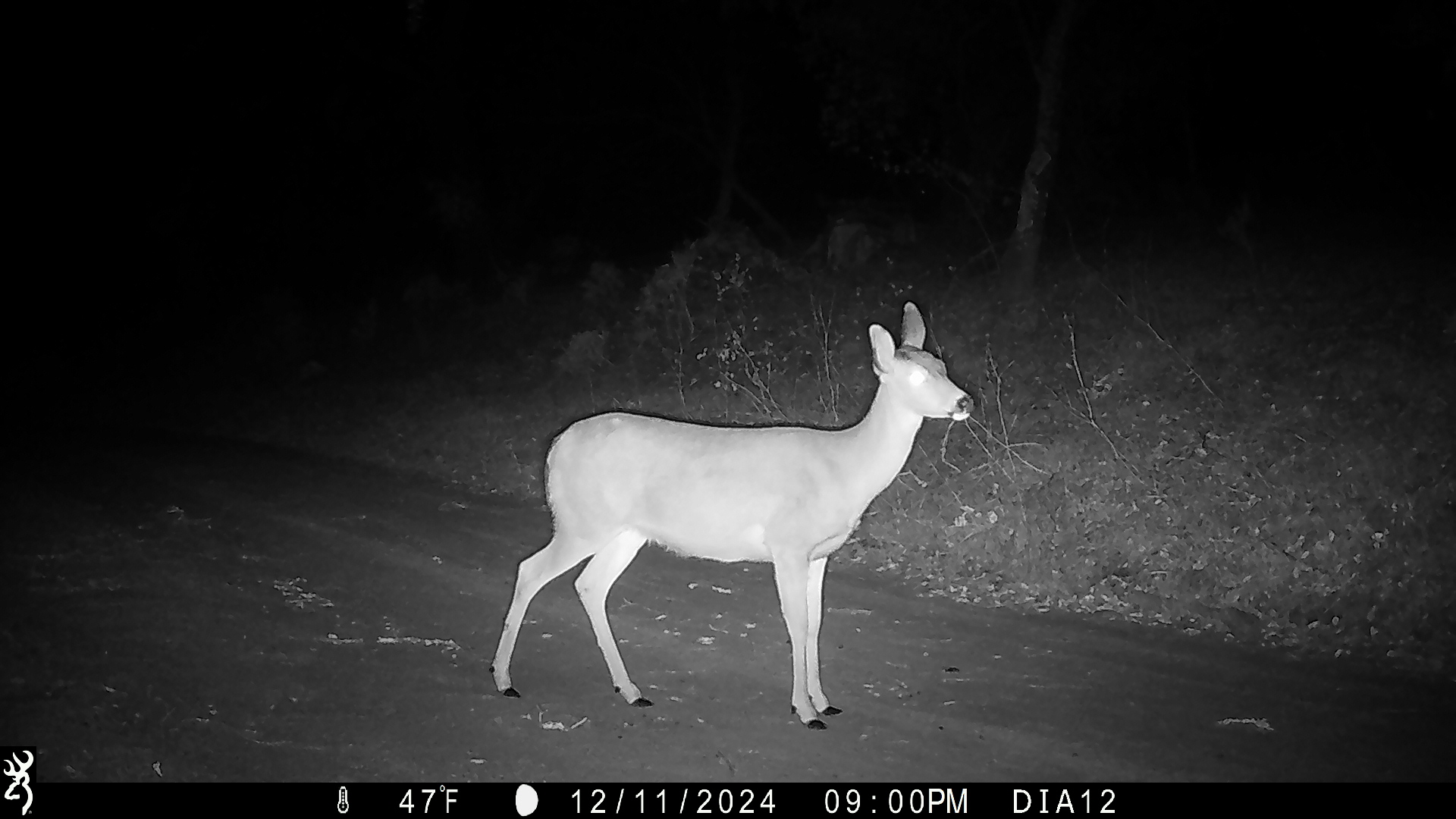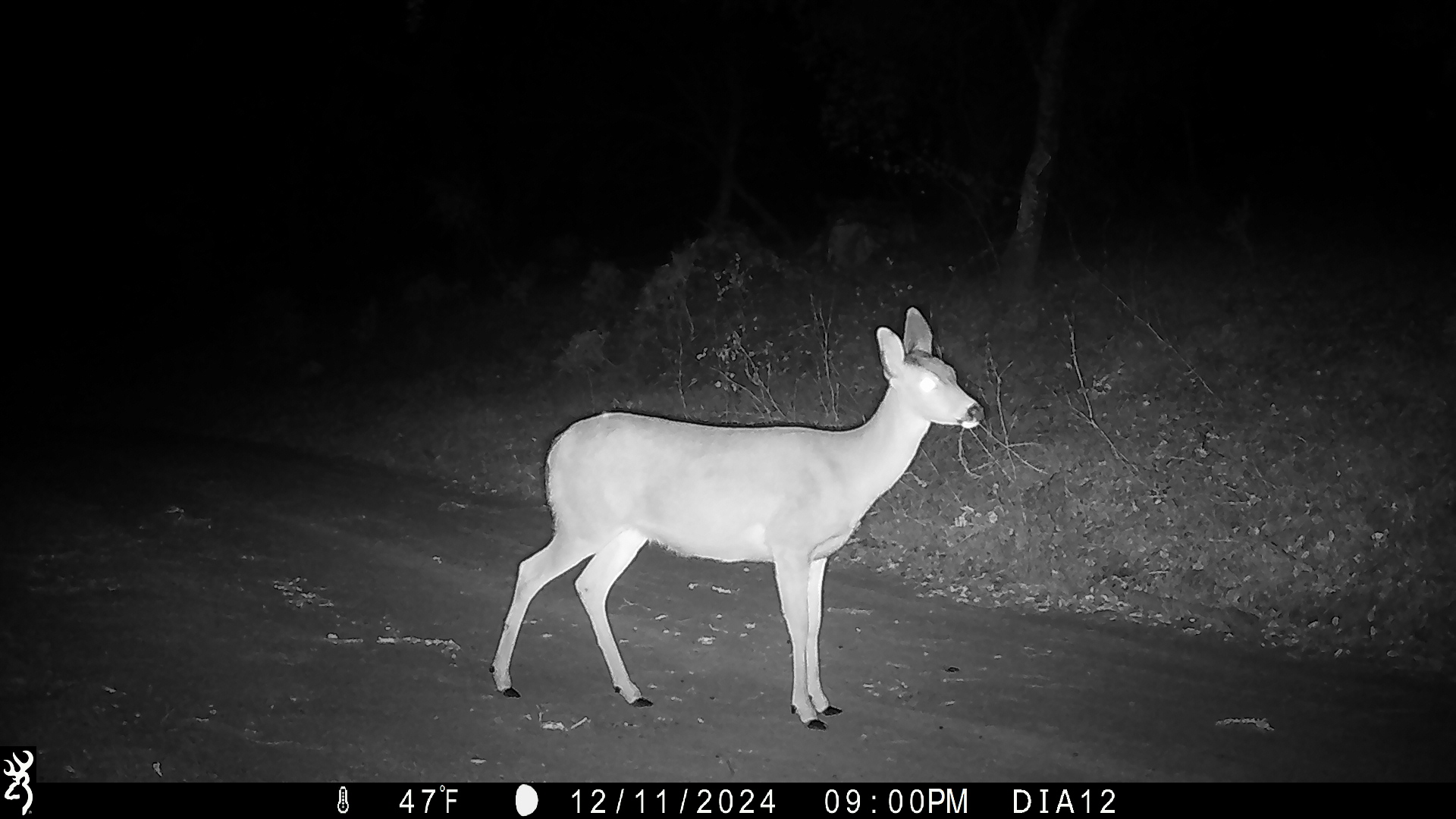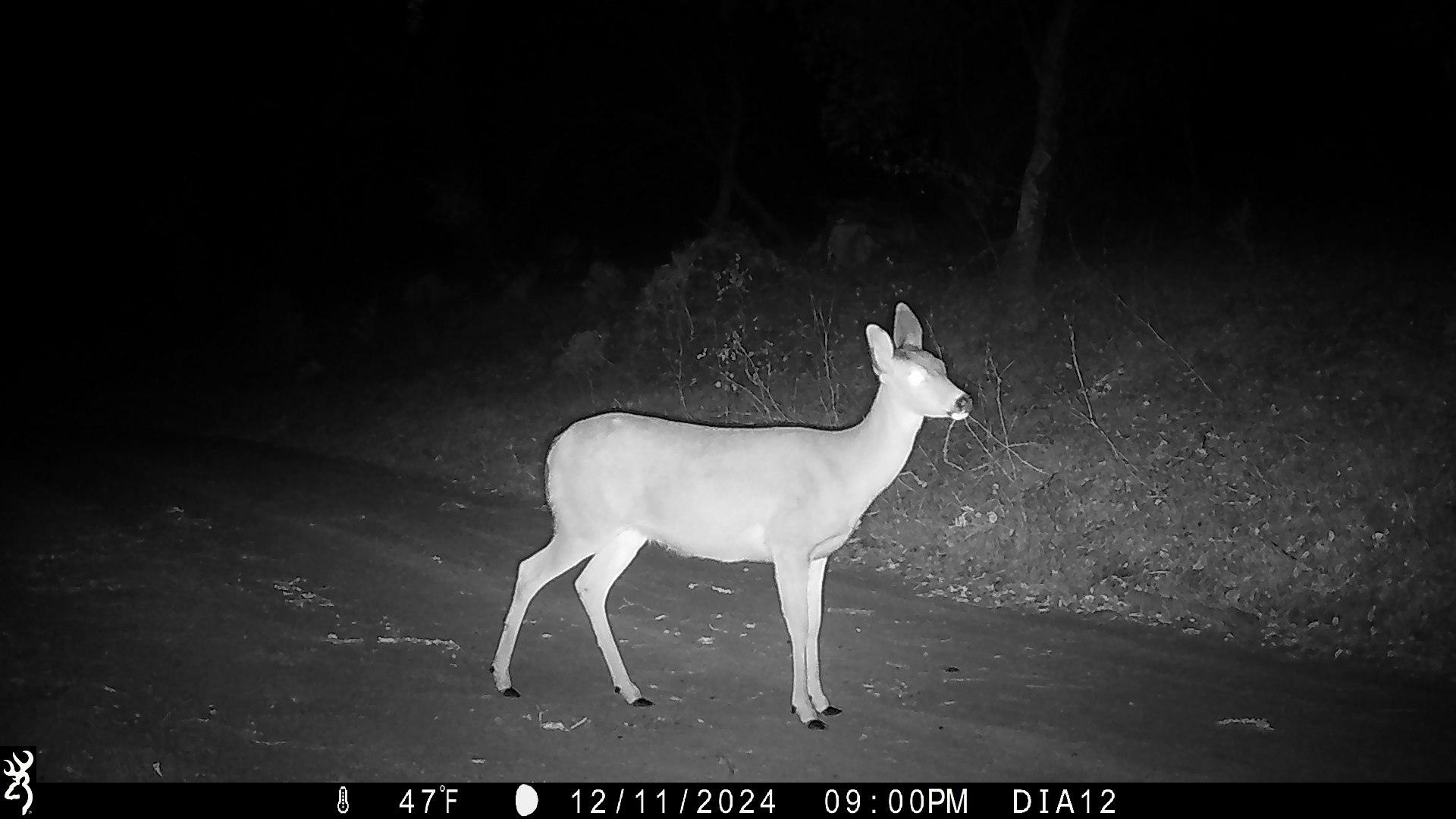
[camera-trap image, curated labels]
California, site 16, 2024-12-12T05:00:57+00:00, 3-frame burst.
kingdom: Animalia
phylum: Chordata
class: Mammalia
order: Artiodactyla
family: Cervidae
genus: Odocoileus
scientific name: Odocoileus hemionus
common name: mule deer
Mule deer (Odocoileus hemionus).